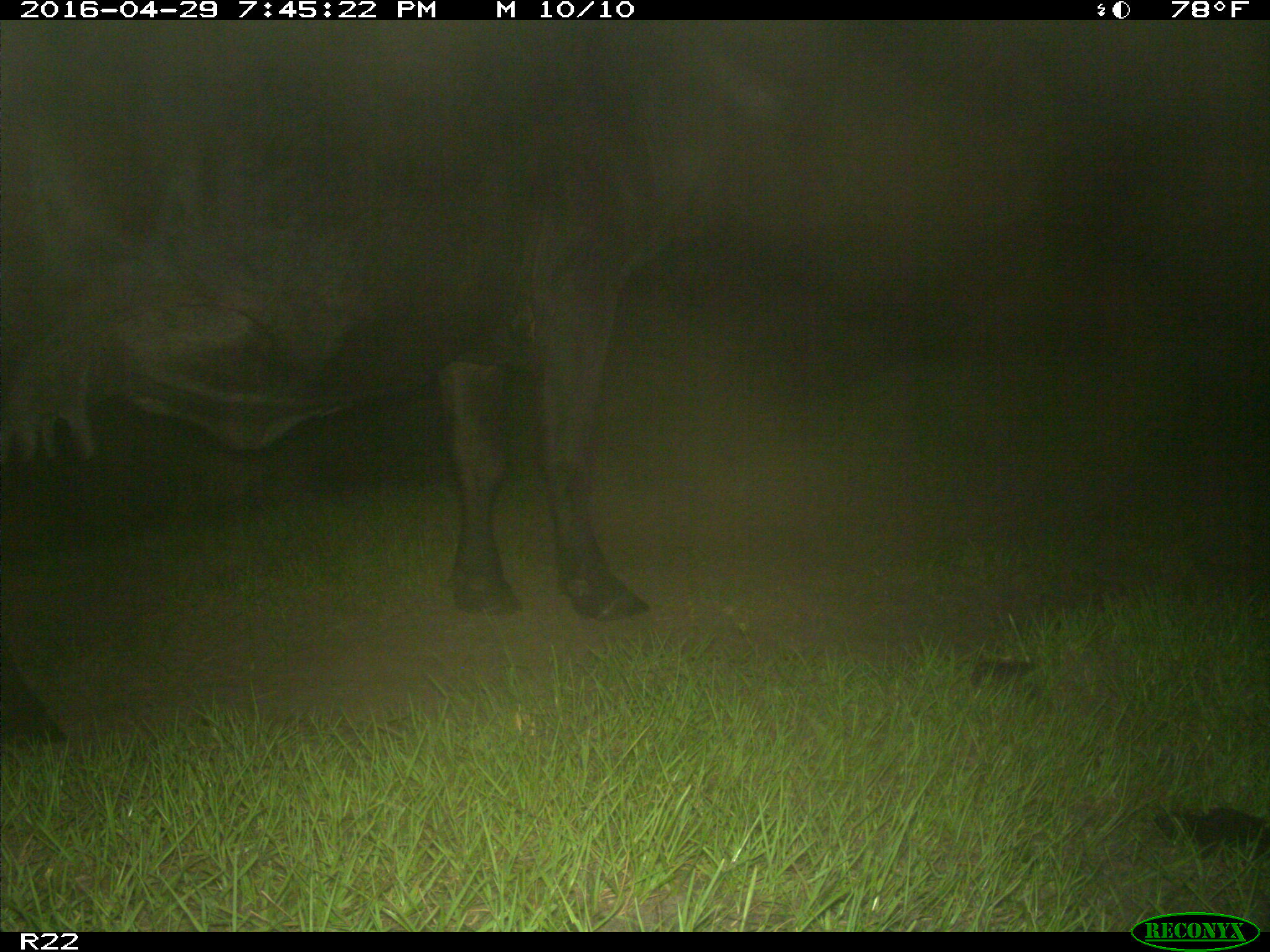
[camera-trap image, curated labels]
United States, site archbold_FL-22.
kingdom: Animalia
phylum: Chordata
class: Mammalia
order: Artiodactyla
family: Bovidae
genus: Bos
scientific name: Bos taurus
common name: domestic cow